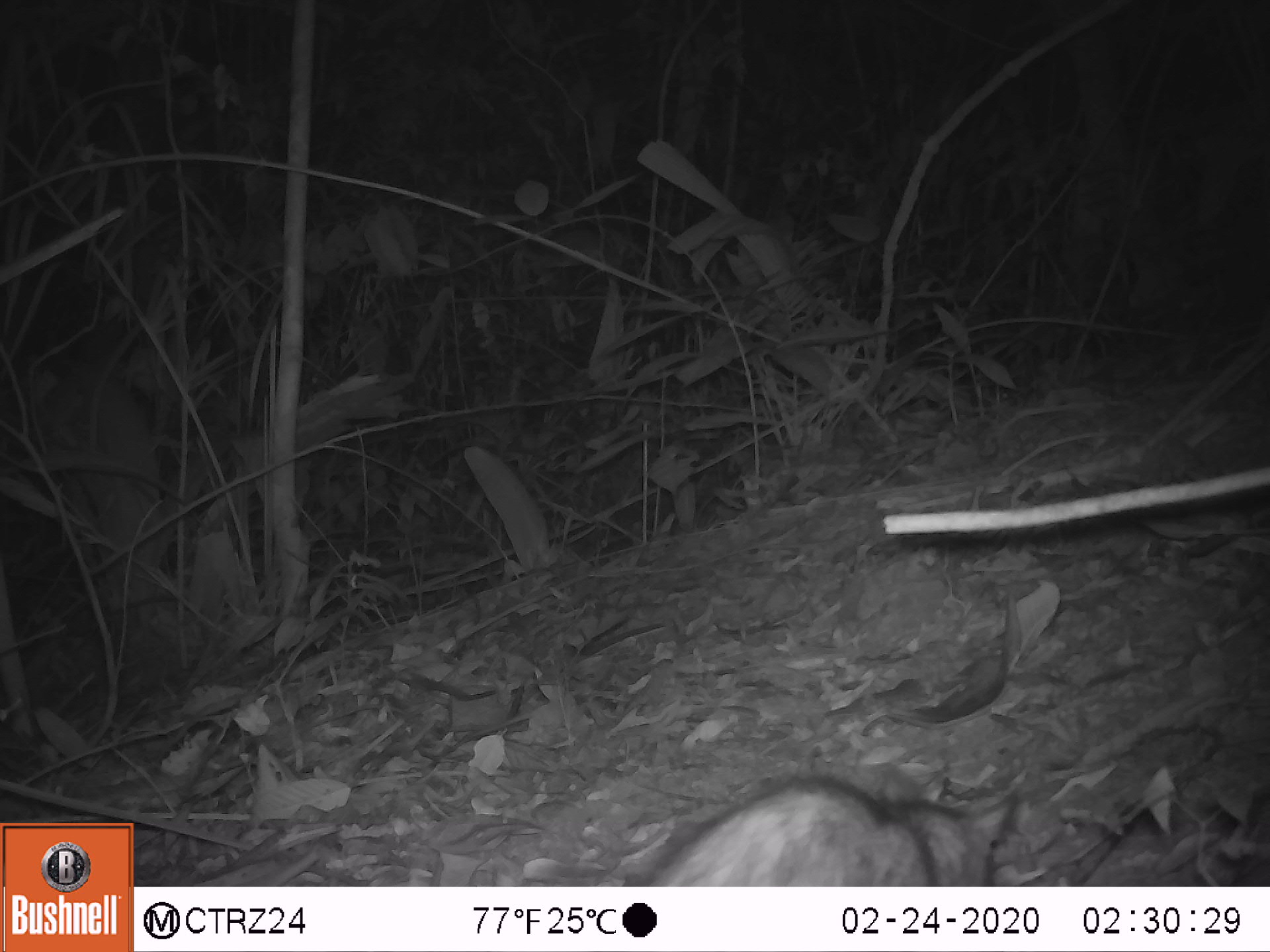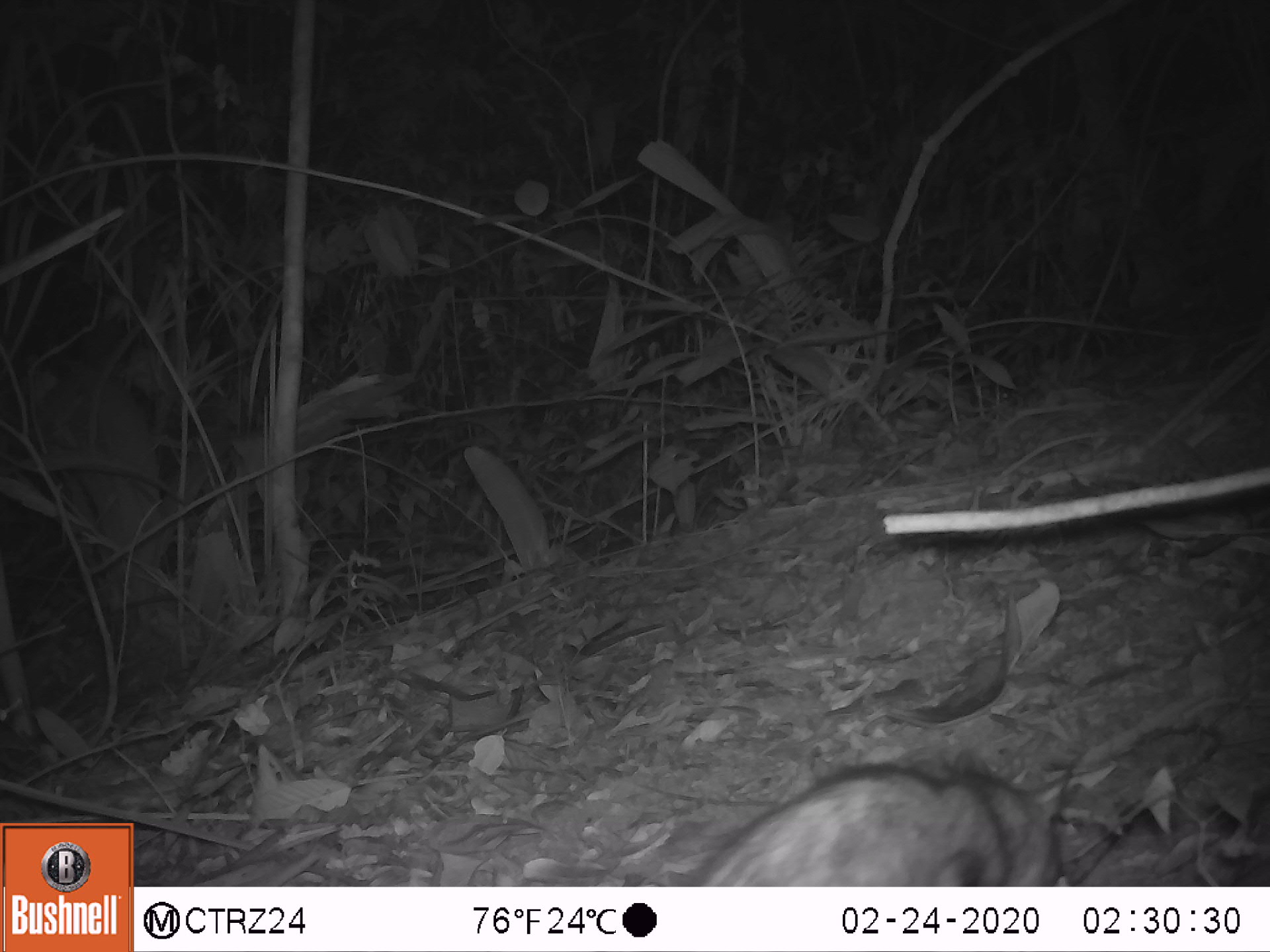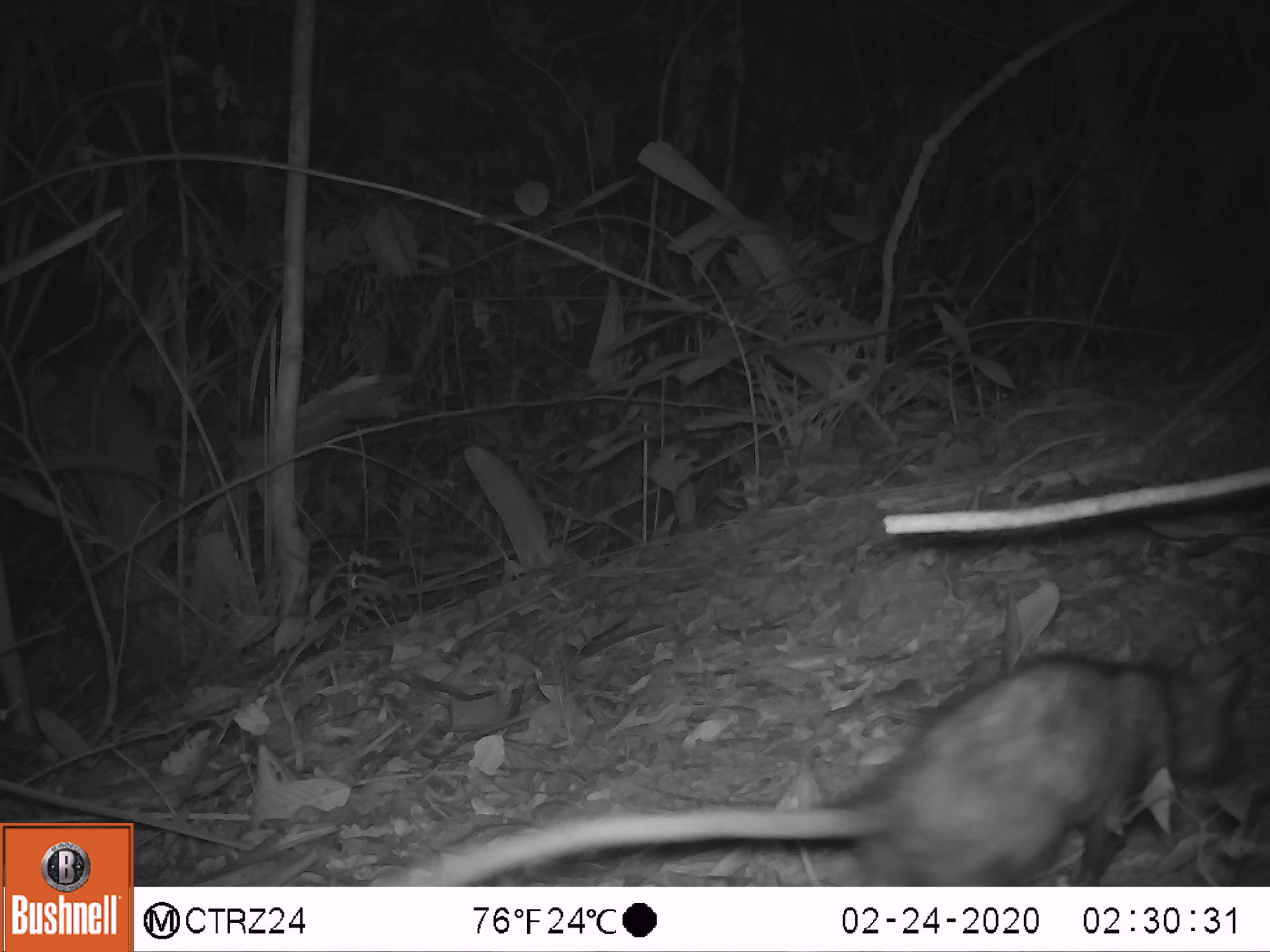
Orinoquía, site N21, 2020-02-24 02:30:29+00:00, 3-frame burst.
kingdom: Animalia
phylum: Chordata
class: Mammalia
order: Didelphimorphia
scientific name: Didelphimorphia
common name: possum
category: unknown possum